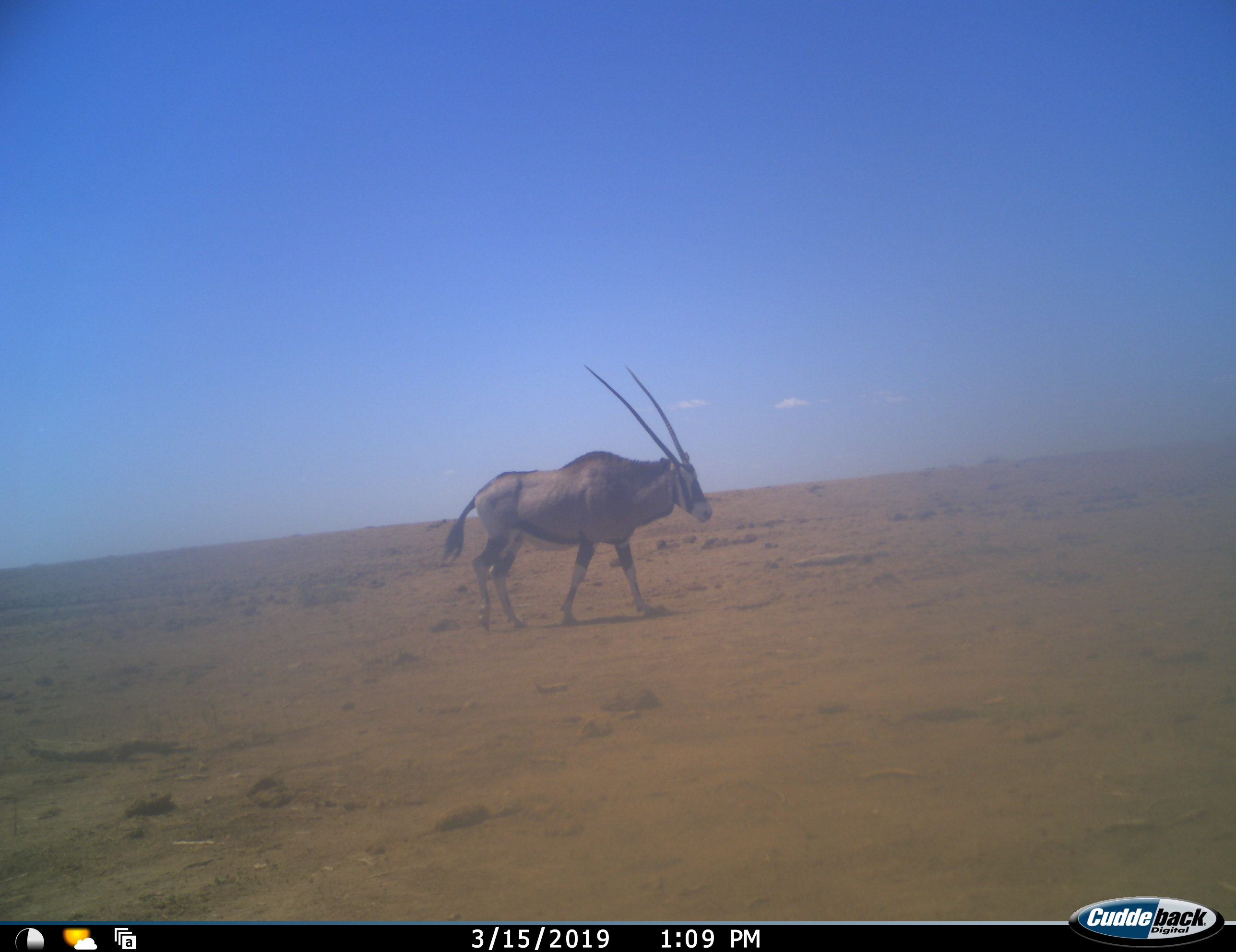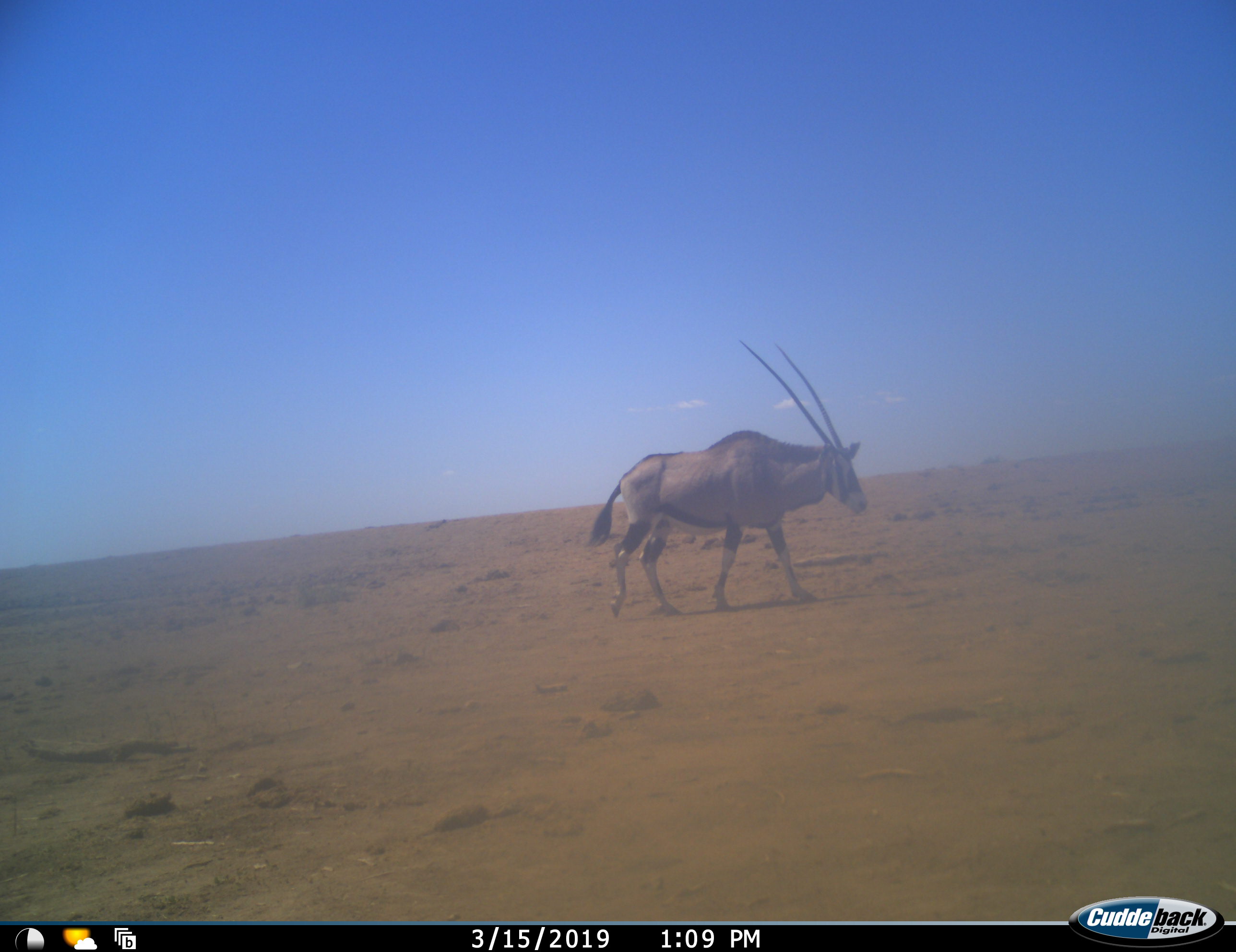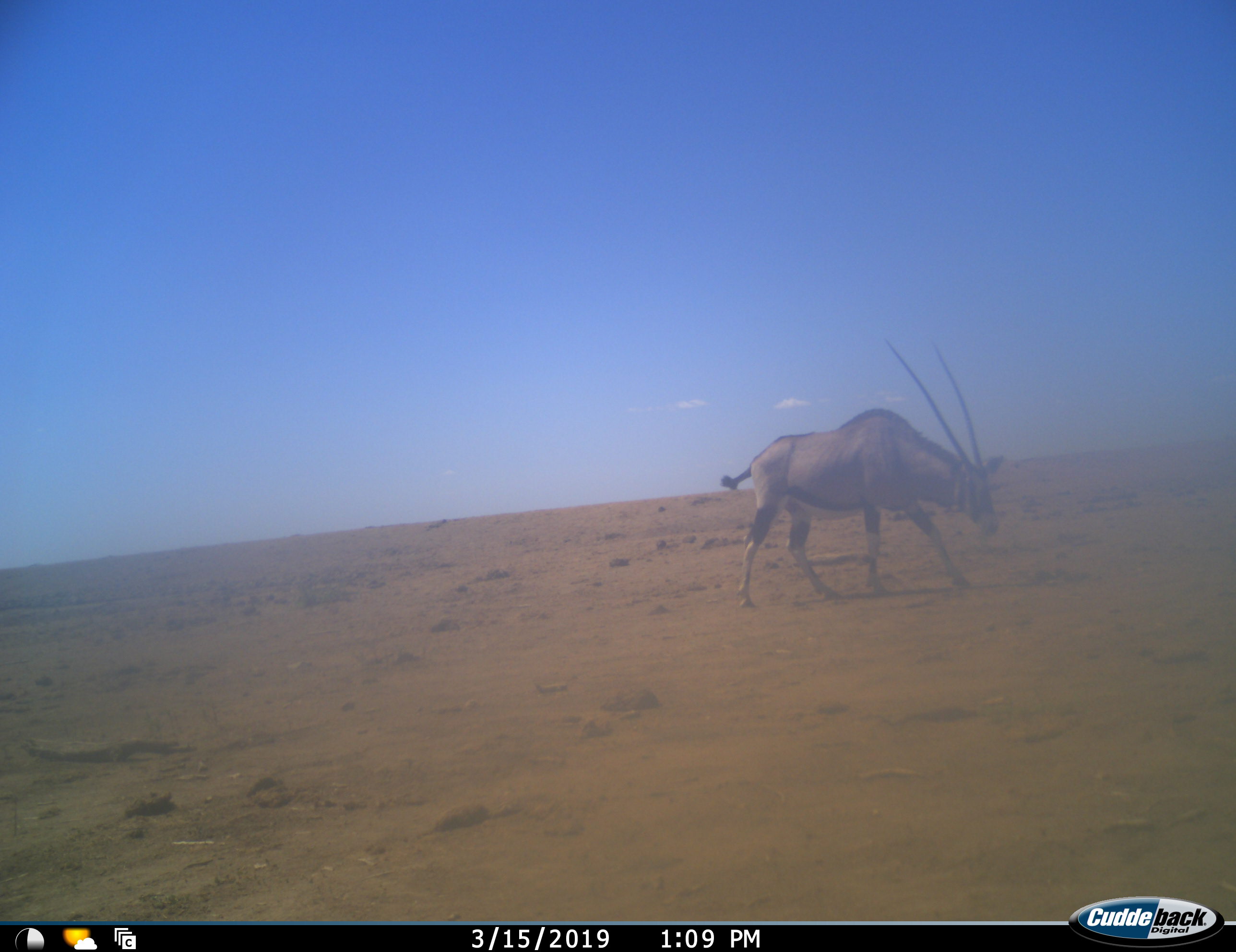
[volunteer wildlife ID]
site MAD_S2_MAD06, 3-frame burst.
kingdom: Animalia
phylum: Chordata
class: Mammalia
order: Artiodactyla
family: Bovidae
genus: Oryx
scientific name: Oryx gazella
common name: gemsbok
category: oryx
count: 1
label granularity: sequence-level